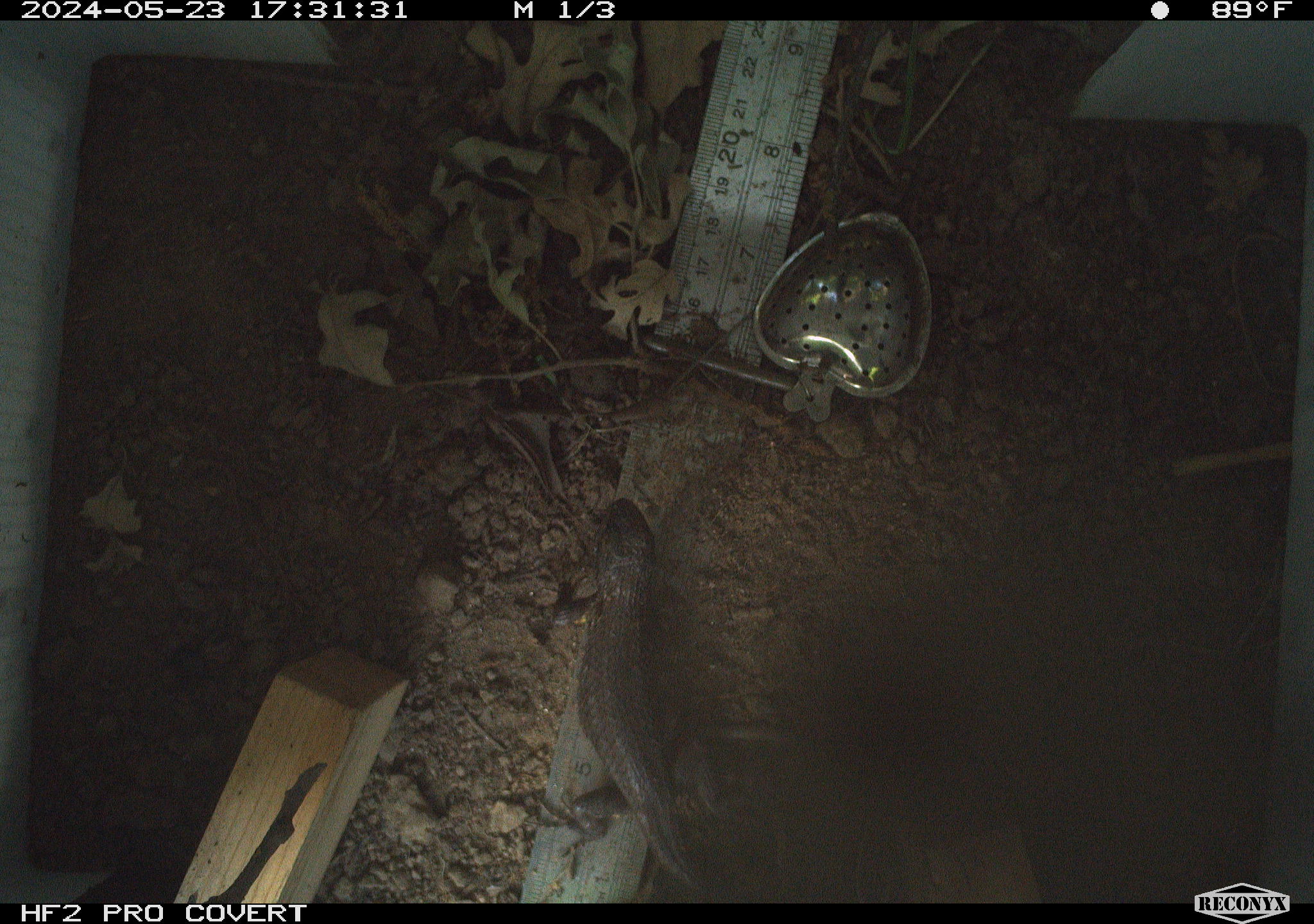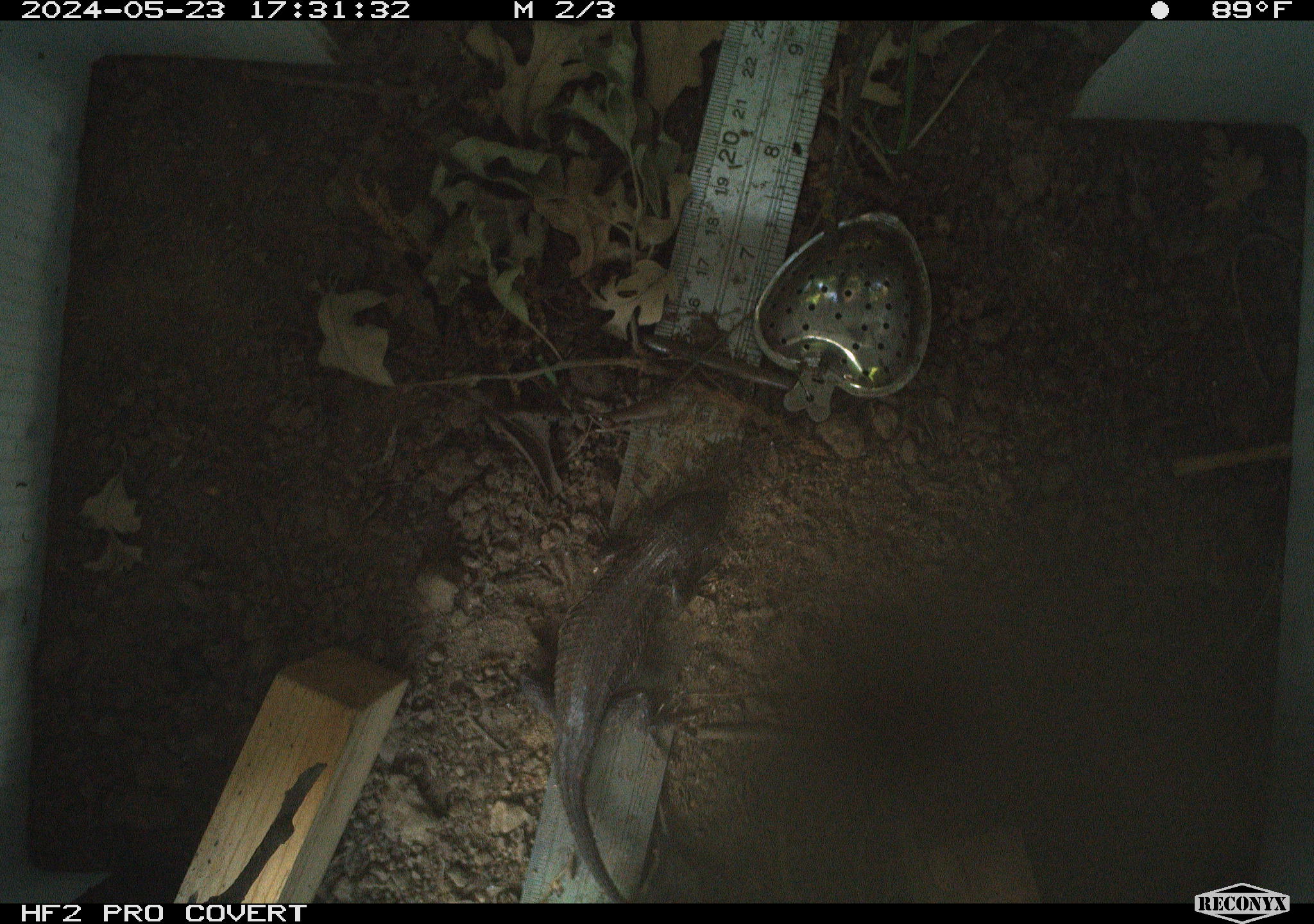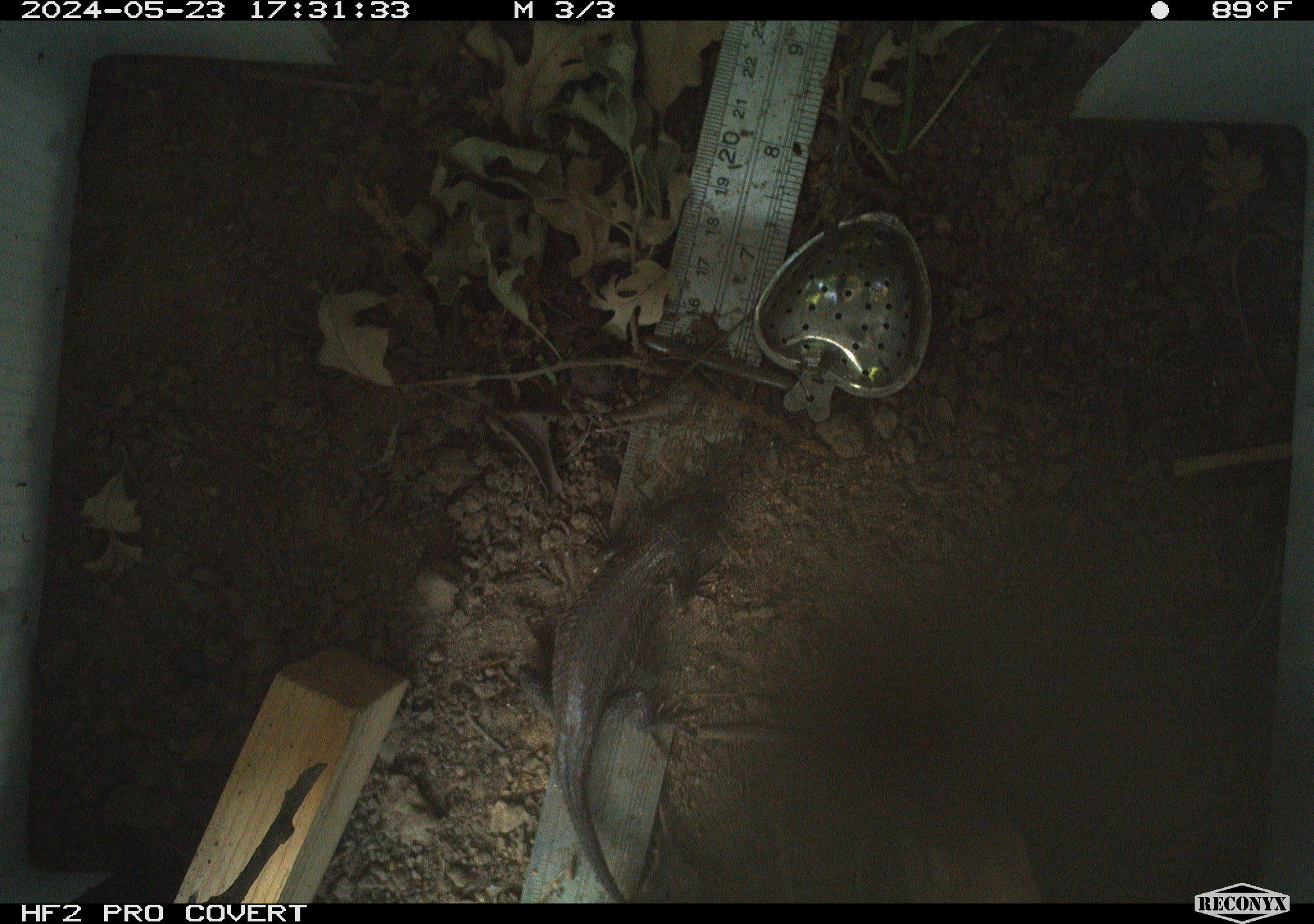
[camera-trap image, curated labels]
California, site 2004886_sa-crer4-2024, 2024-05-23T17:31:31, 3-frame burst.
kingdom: Animalia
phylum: Chordata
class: Reptilia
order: Squamata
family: Phrynosomatidae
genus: Sceloporus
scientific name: Sceloporus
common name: spiny lizards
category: sceloporus species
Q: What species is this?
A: Sceloporus species (spiny lizards) (Sceloporus).